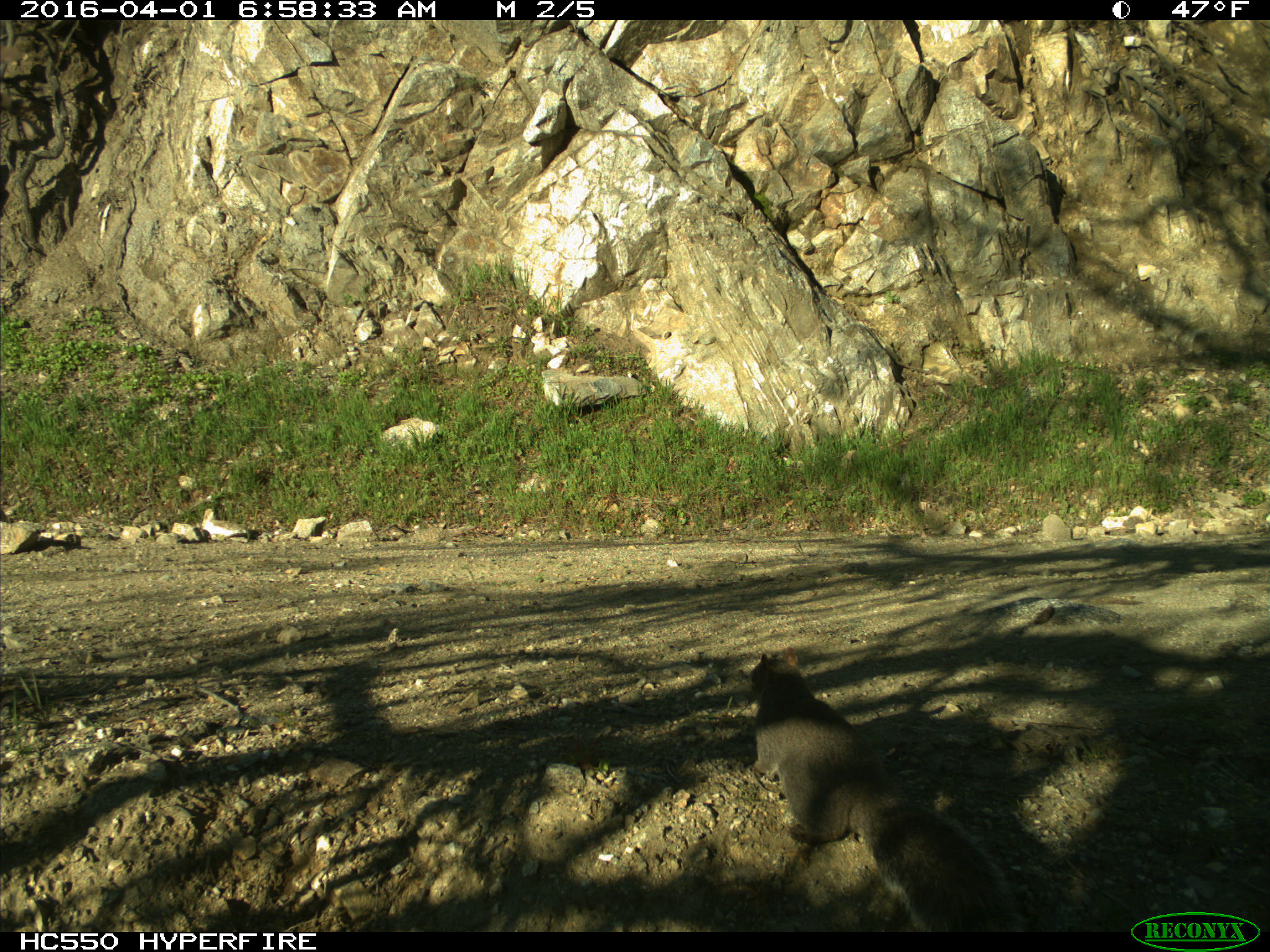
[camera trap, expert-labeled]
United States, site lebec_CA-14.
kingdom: Animalia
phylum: Chordata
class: Mammalia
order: Rodentia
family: Sciuridae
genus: Sciurus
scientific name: Sciurus carolinensis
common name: eastern gray squirrel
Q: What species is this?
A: Sciurus carolinensis (eastern gray squirrel).